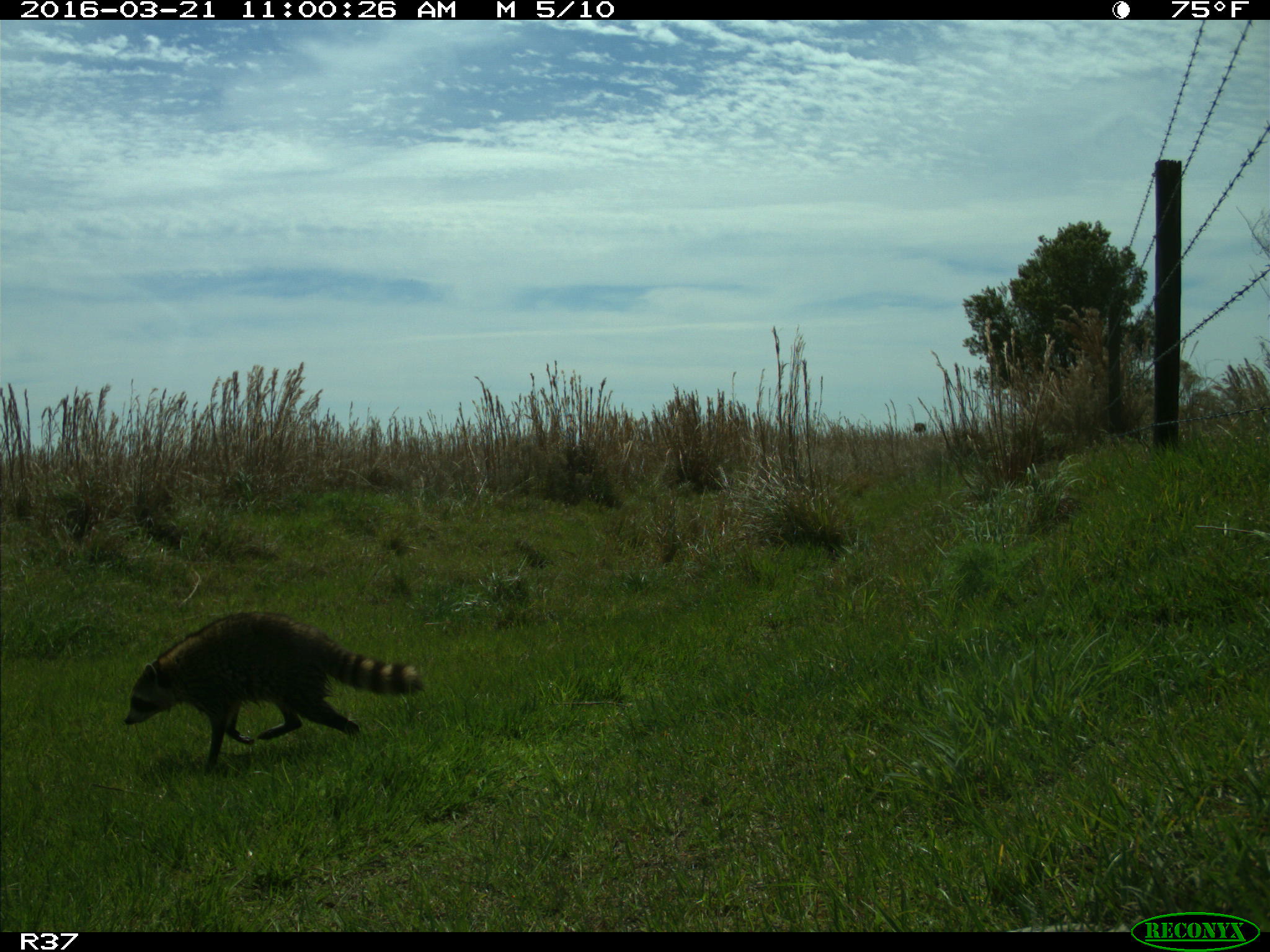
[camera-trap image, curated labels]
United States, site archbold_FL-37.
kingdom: Animalia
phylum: Chordata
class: Mammalia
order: Carnivora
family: Procyonidae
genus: Procyon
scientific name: Procyon lotor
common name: common raccoon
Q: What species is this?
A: Procyon lotor (common raccoon).